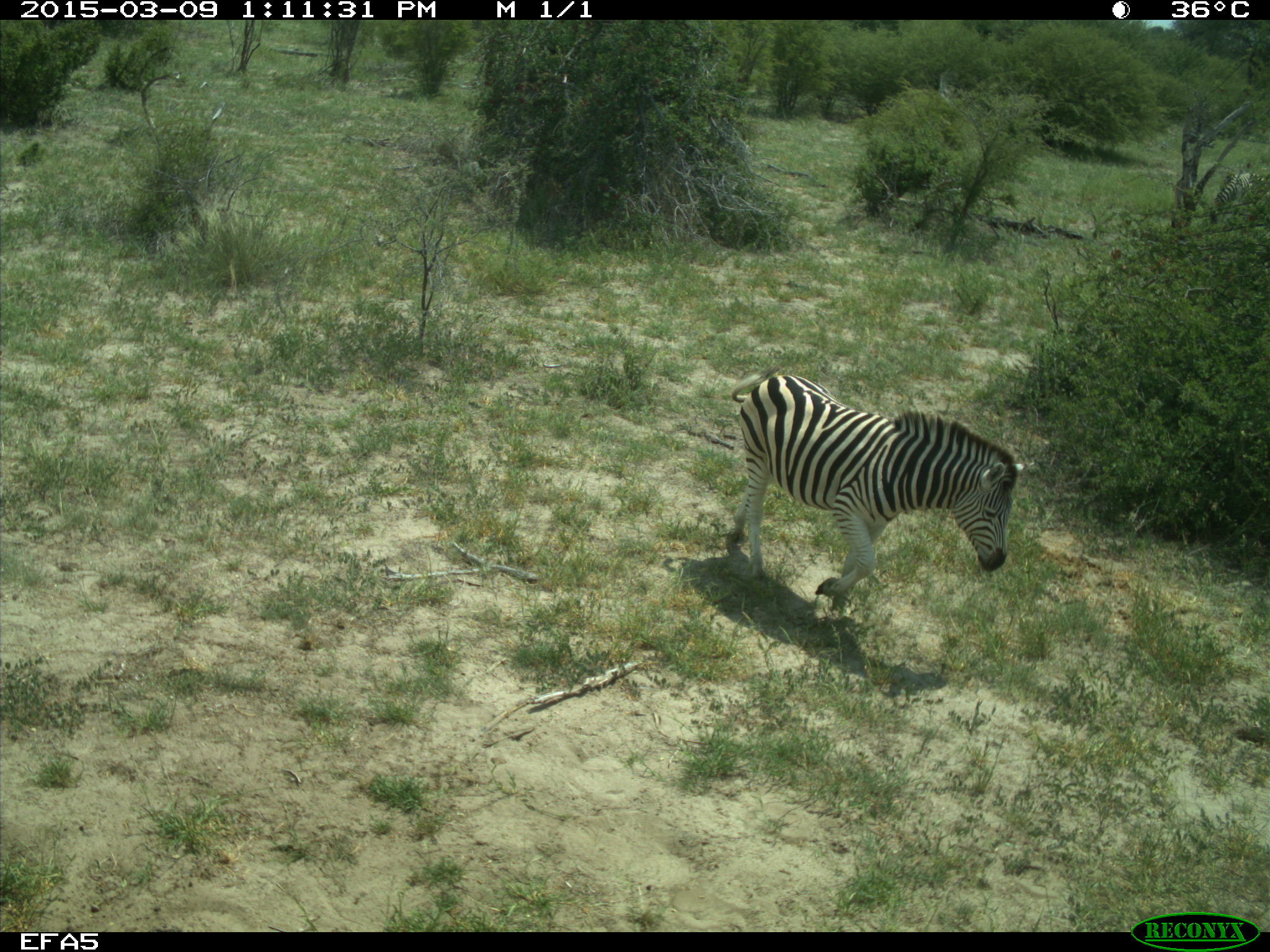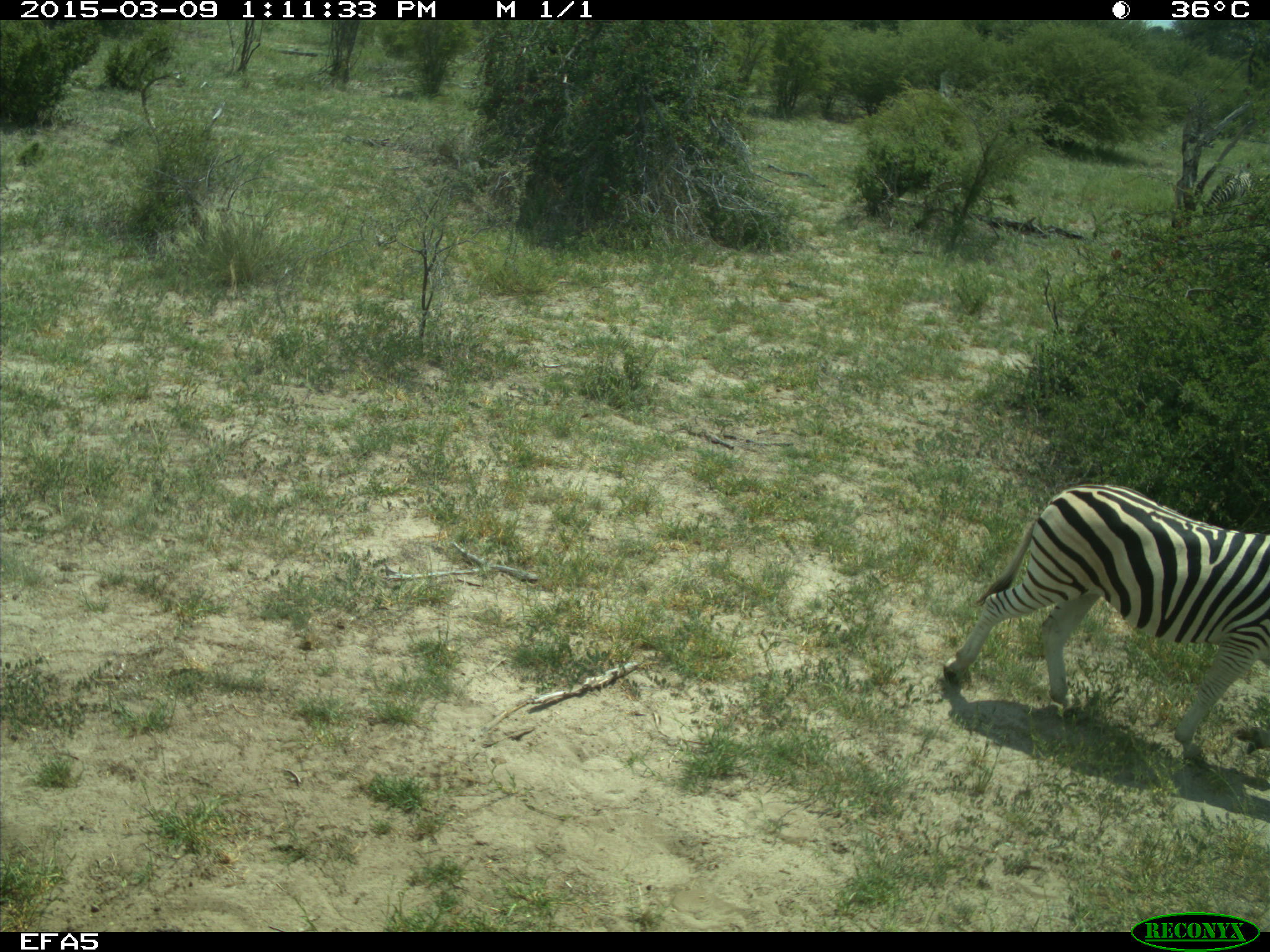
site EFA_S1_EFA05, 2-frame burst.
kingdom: Animalia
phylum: Chordata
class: Mammalia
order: Perissodactyla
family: Equidae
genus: Equus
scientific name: Equus quagga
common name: plains zebra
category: zebraplains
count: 1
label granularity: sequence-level